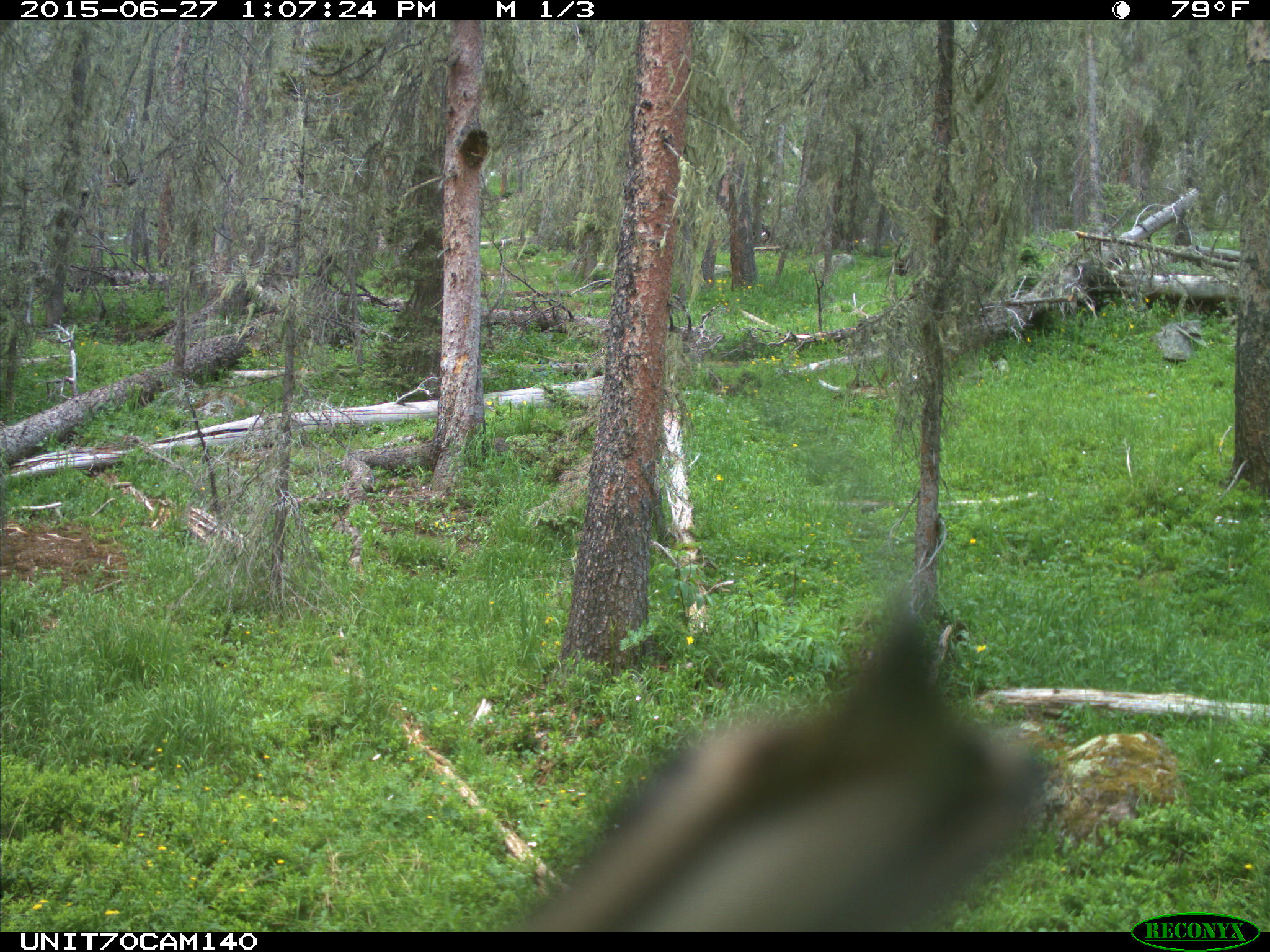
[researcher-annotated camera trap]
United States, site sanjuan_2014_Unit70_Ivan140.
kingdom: Animalia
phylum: Chordata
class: Aves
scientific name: Aves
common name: birds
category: unidentified bird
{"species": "unidentified bird (birds) (Aves)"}